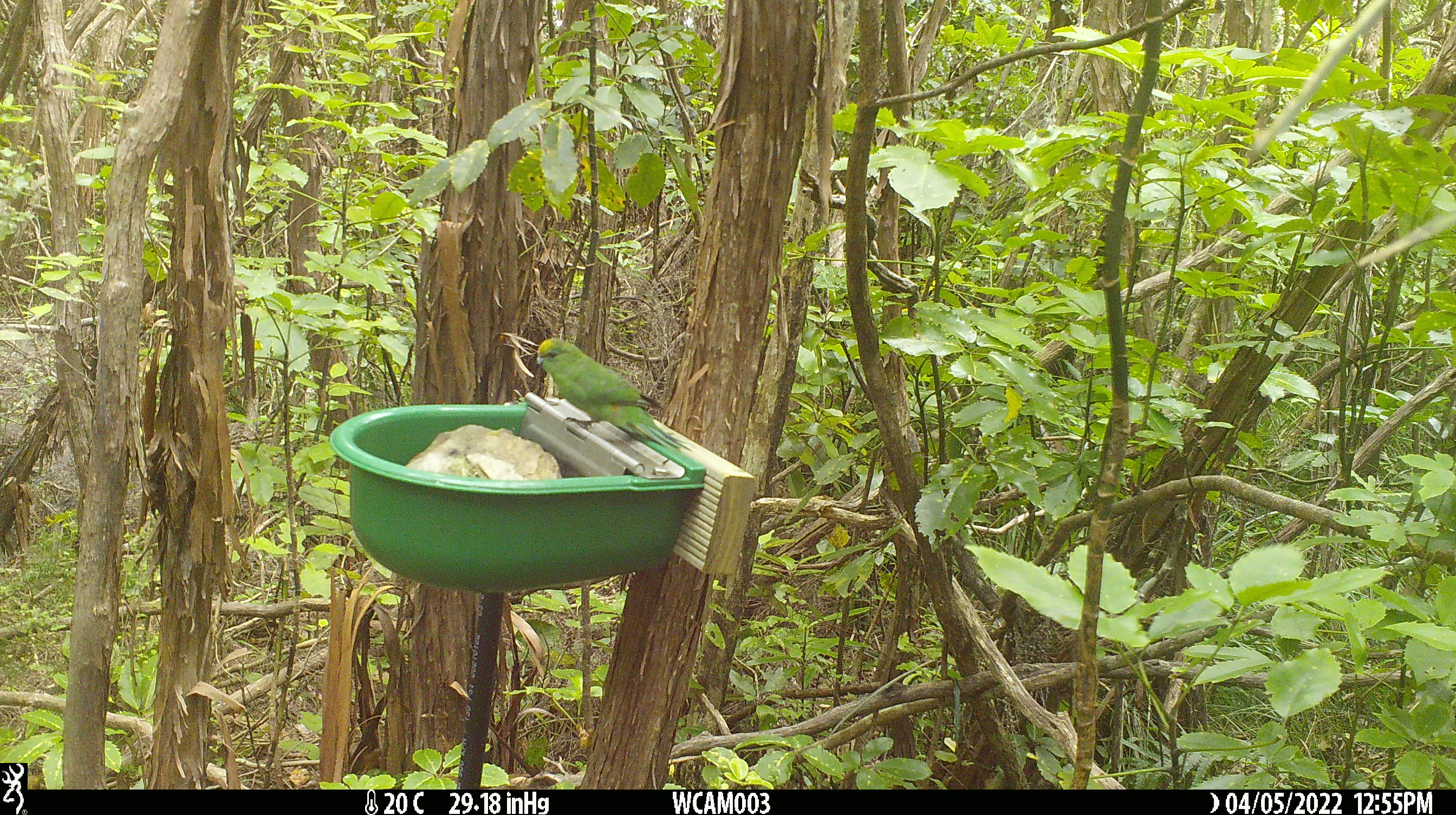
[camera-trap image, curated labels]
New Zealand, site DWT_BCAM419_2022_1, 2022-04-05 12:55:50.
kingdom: Animalia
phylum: Chordata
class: Aves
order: Psittaciformes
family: Psittaculidae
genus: Cyanoramphus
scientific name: Cyanoramphus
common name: parakeet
Parakeet (Cyanoramphus).